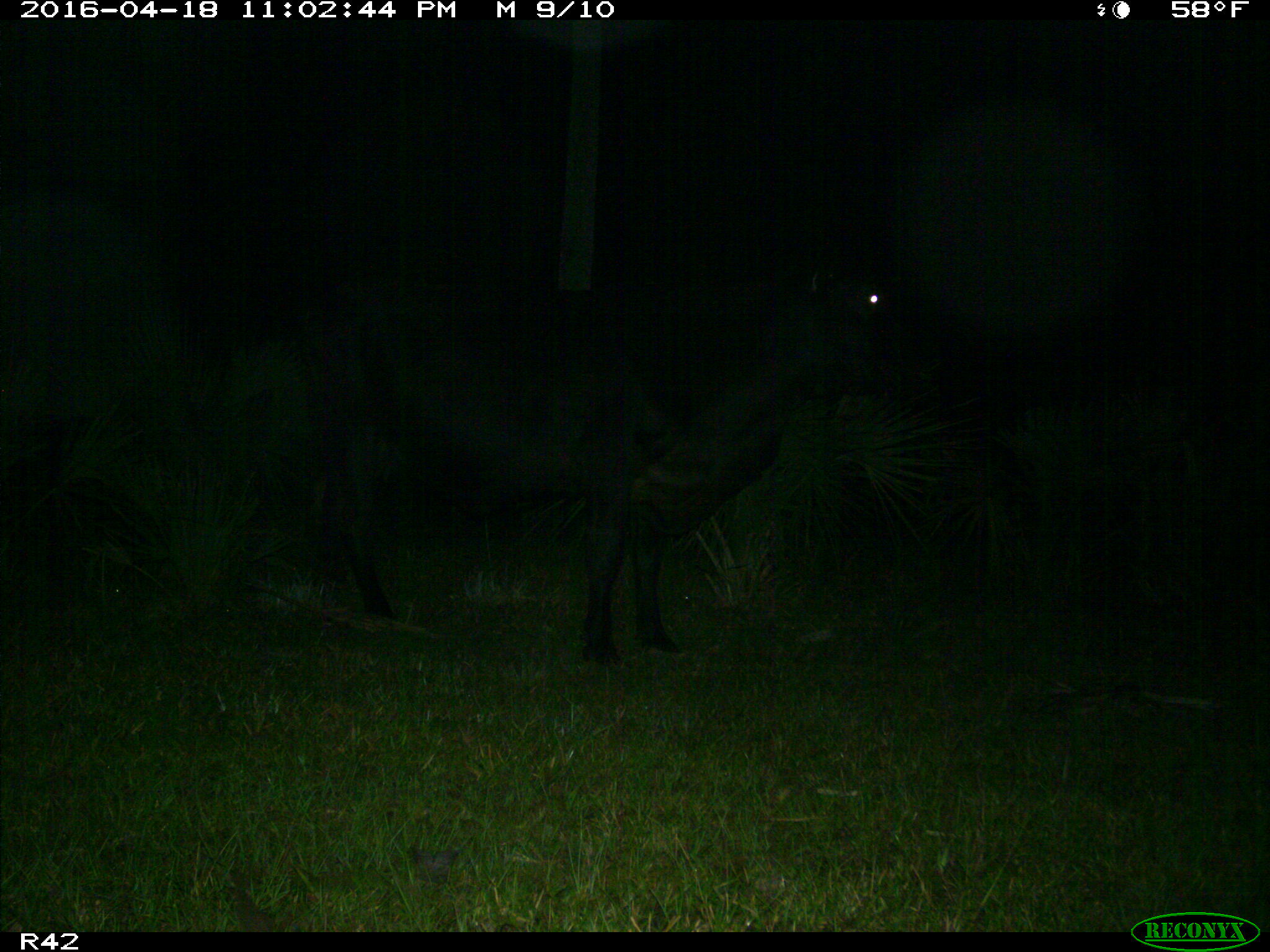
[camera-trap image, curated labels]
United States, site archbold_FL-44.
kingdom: Animalia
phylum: Chordata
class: Mammalia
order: Artiodactyla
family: Bovidae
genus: Bos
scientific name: Bos taurus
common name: domestic cow